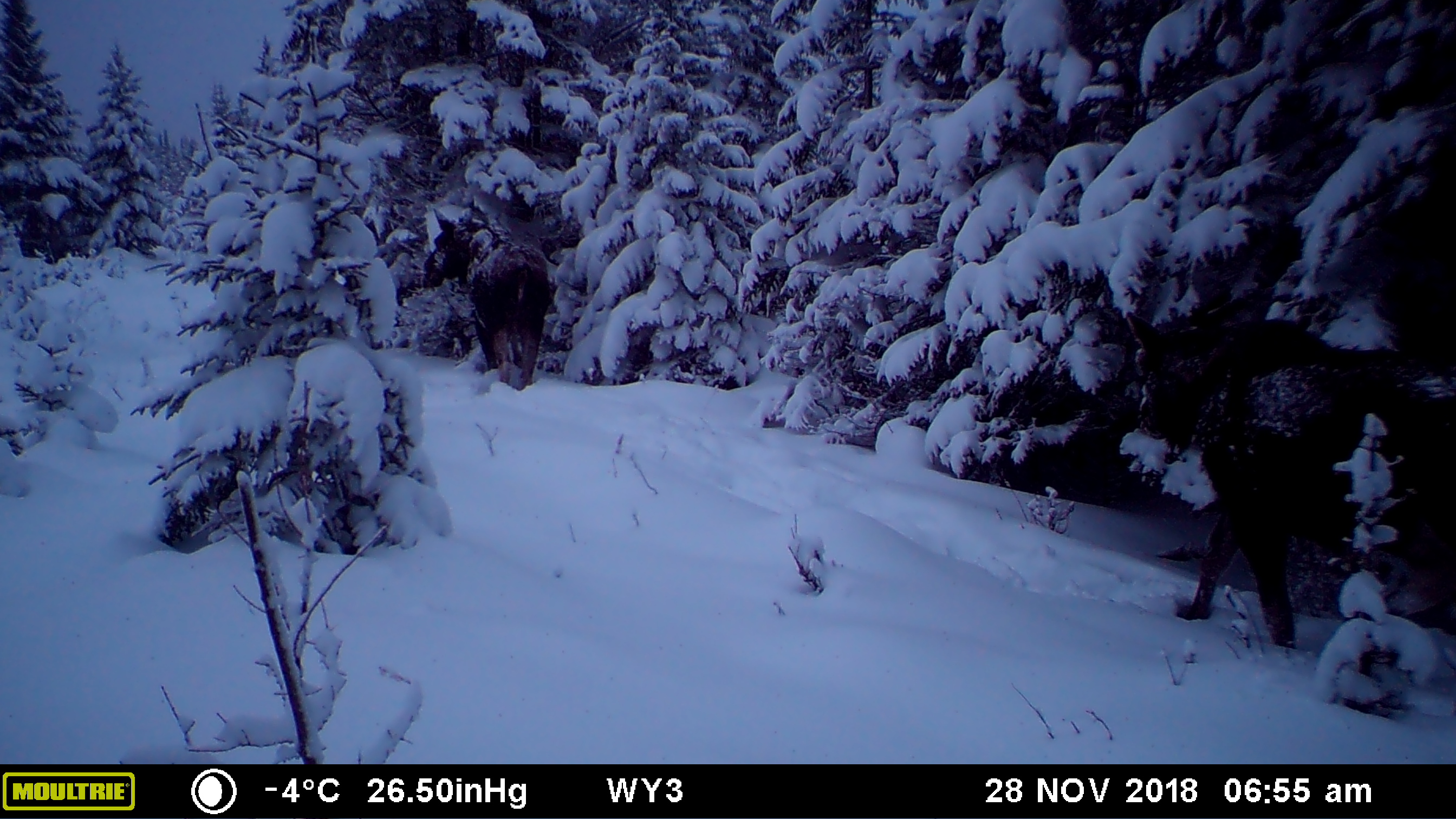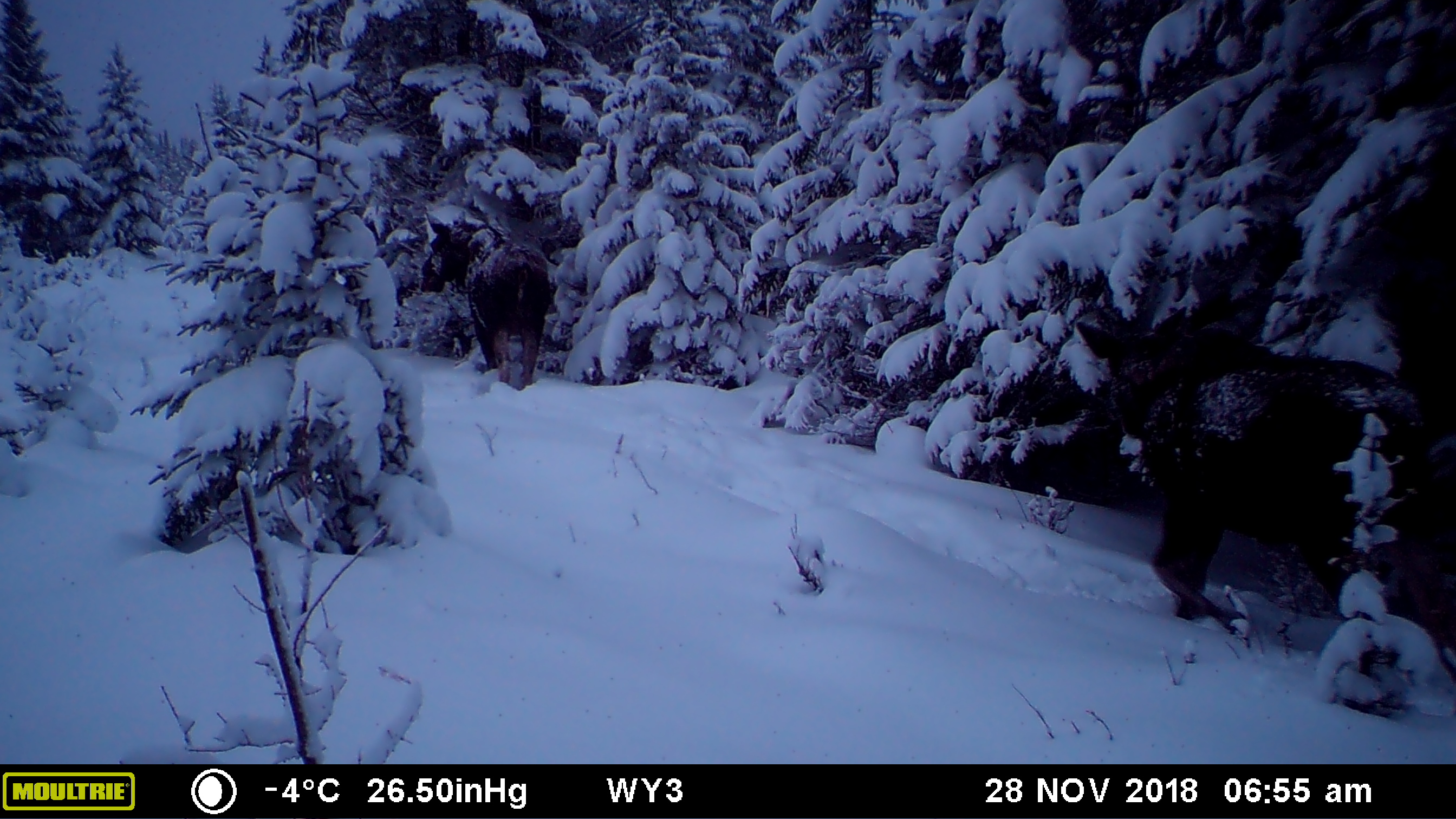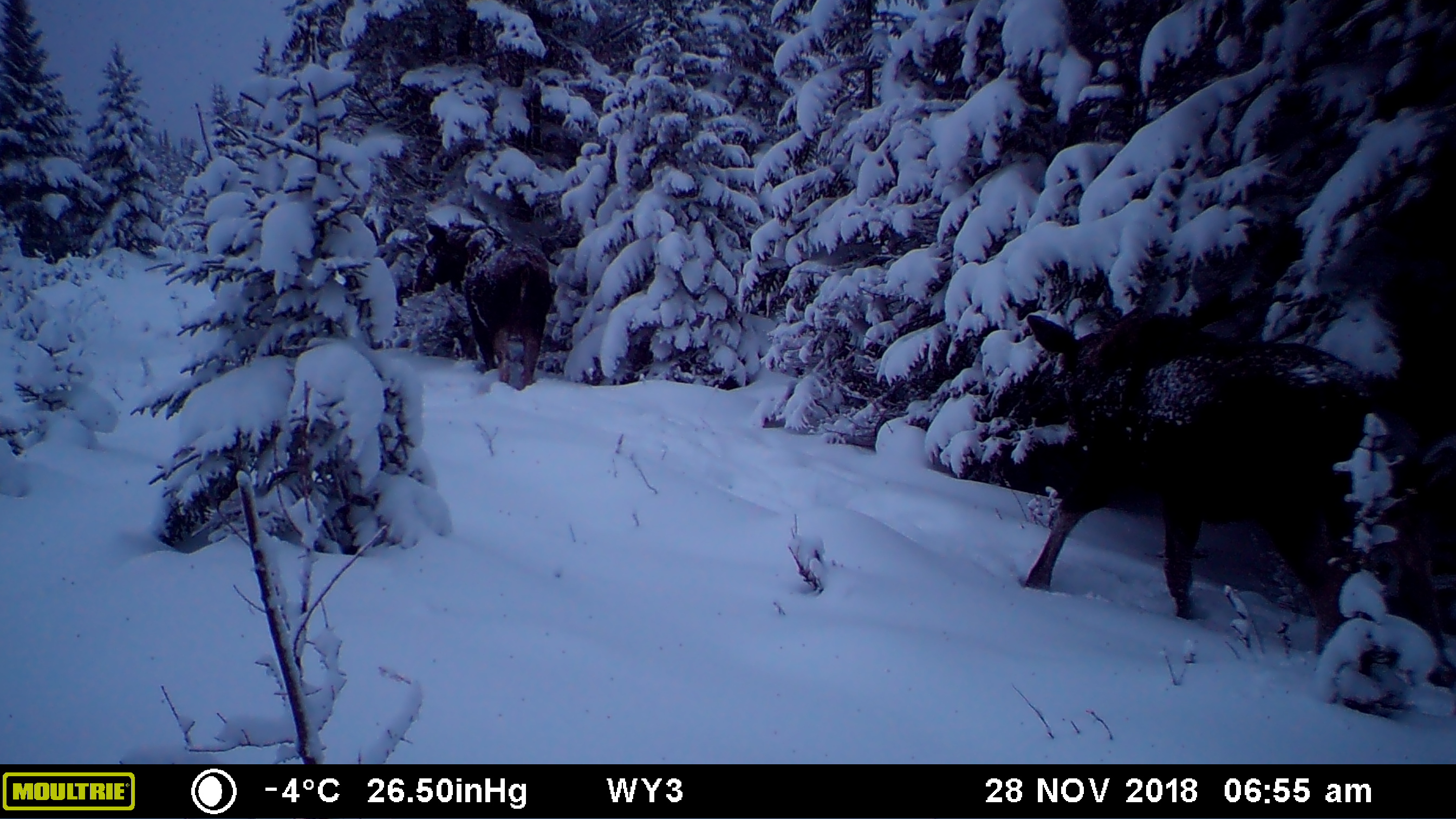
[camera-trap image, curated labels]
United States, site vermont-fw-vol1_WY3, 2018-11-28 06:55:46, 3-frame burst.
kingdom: Animalia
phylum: Chordata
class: Mammalia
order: Artiodactyla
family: Cervidae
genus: Alces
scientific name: Alces alces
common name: moose